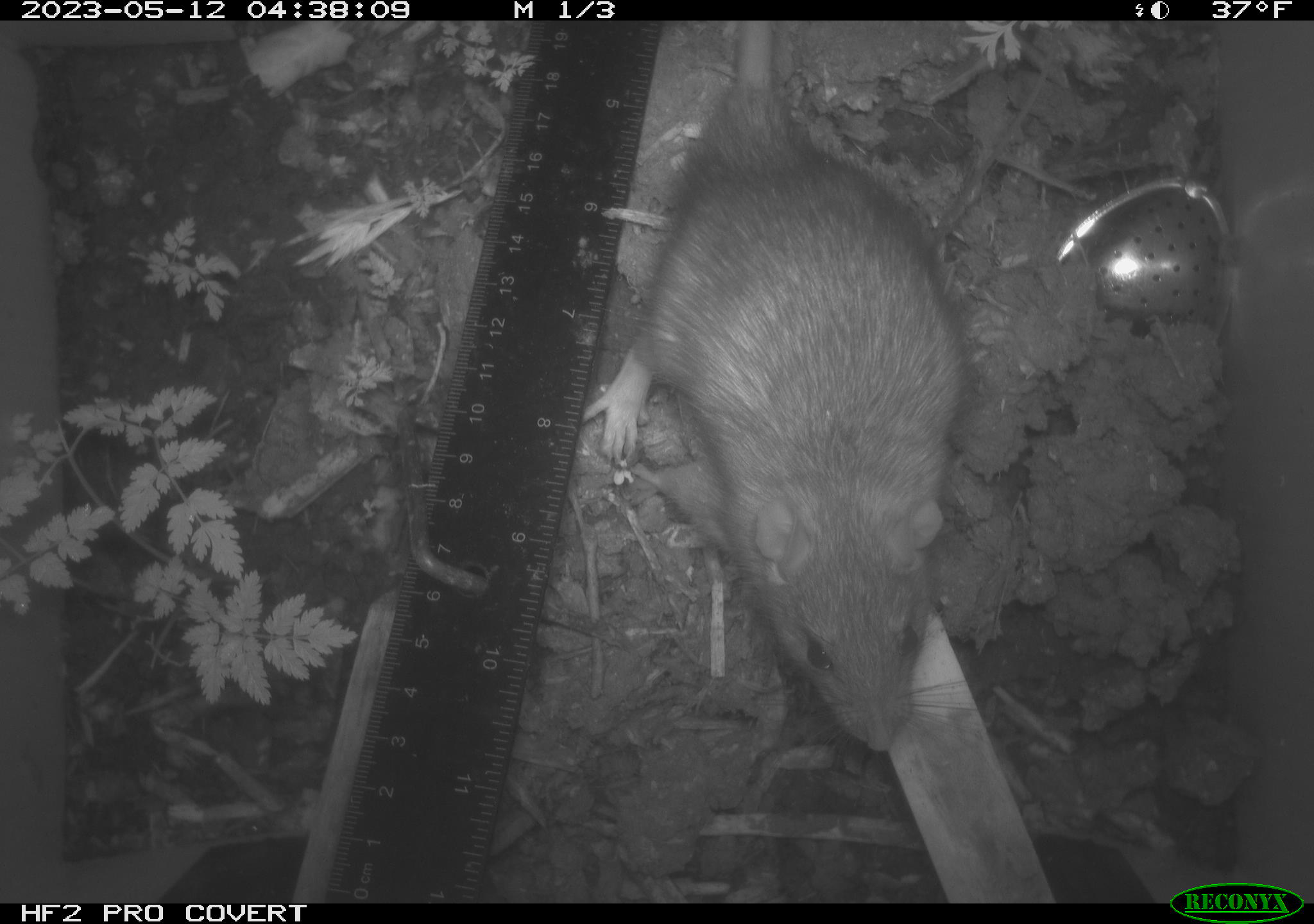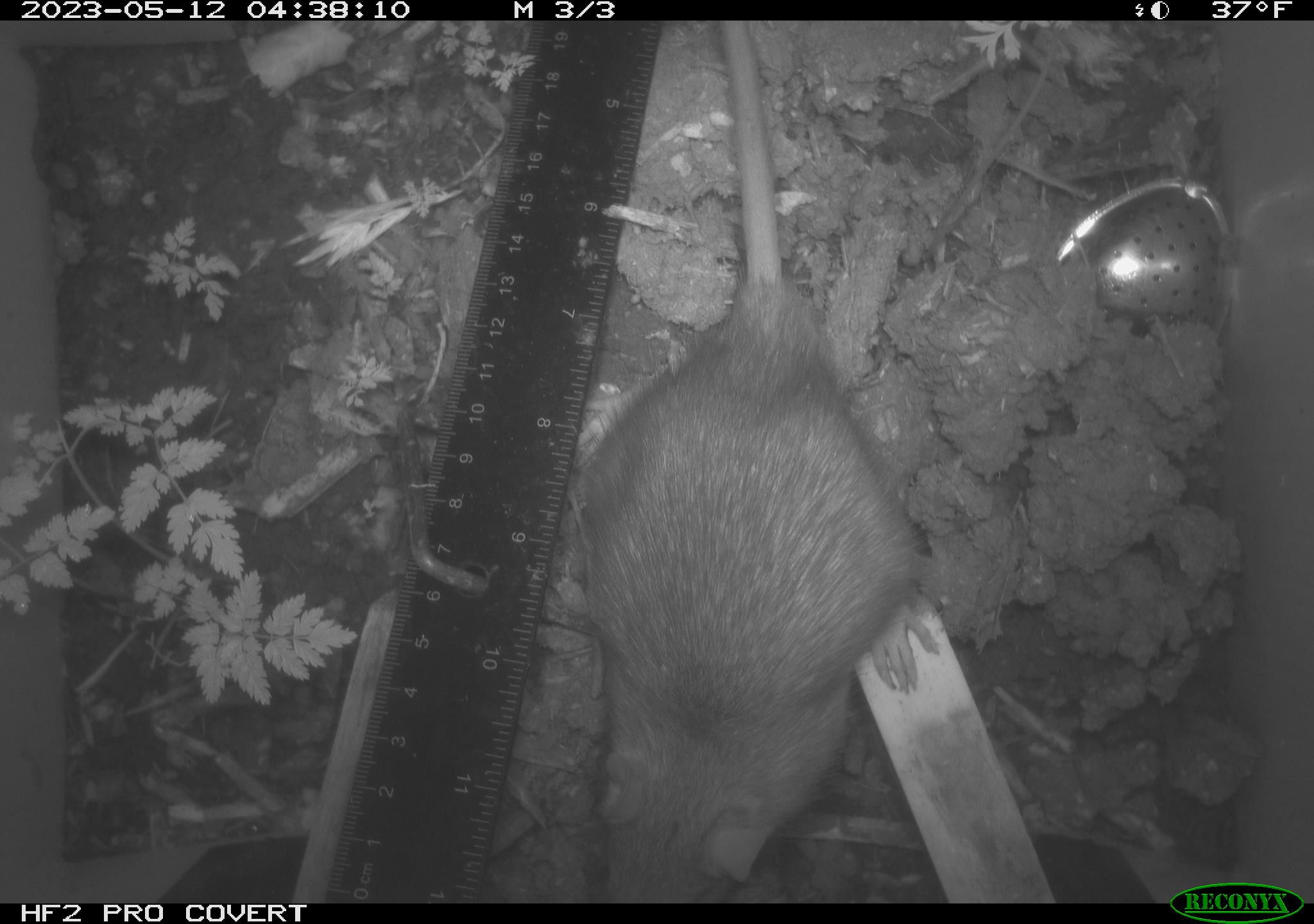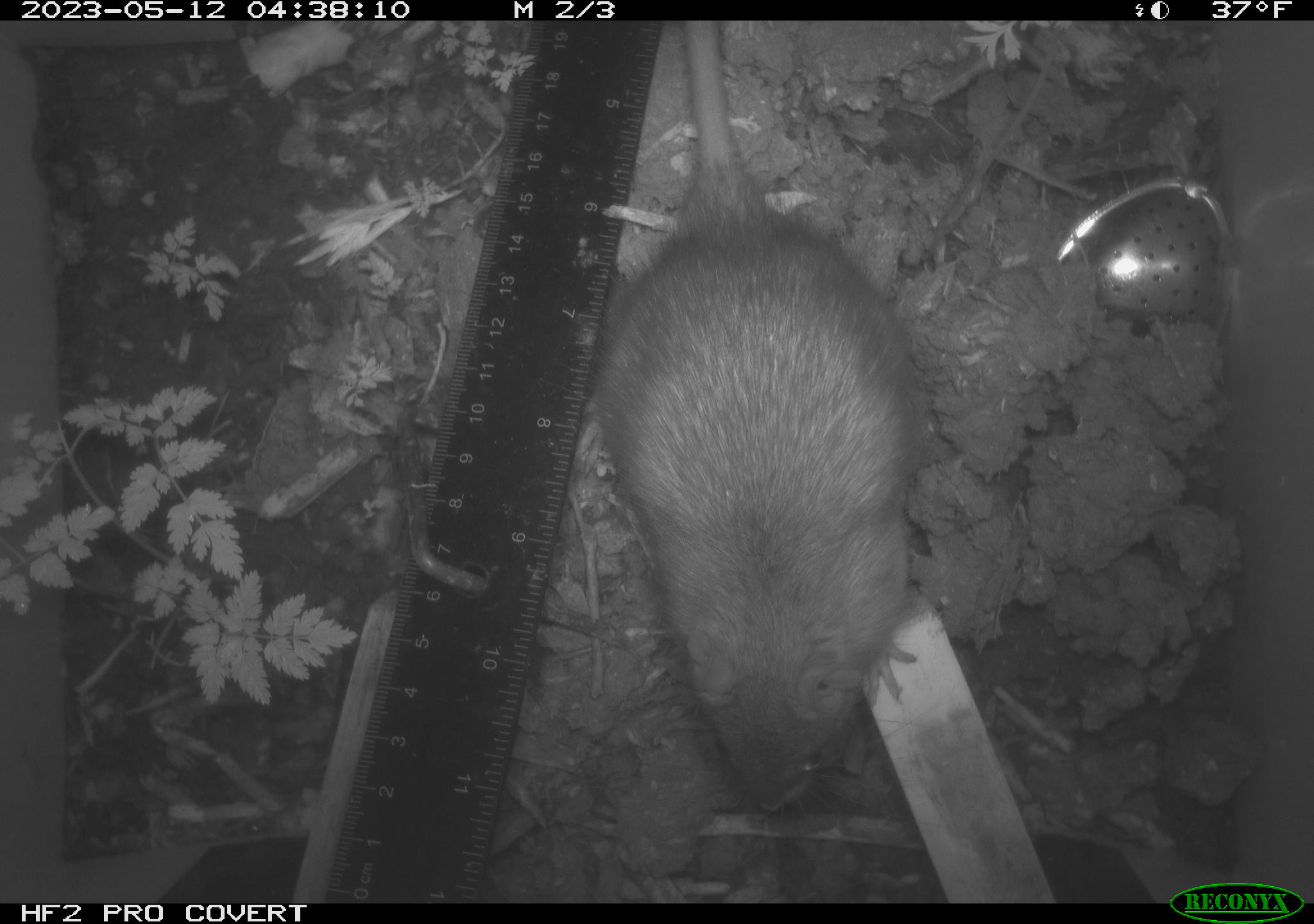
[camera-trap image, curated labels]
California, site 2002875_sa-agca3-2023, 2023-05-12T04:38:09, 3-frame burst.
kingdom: Animalia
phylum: Chordata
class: Mammalia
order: Rodentia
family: Muridae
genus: Rattus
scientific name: Rattus rattus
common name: house rat